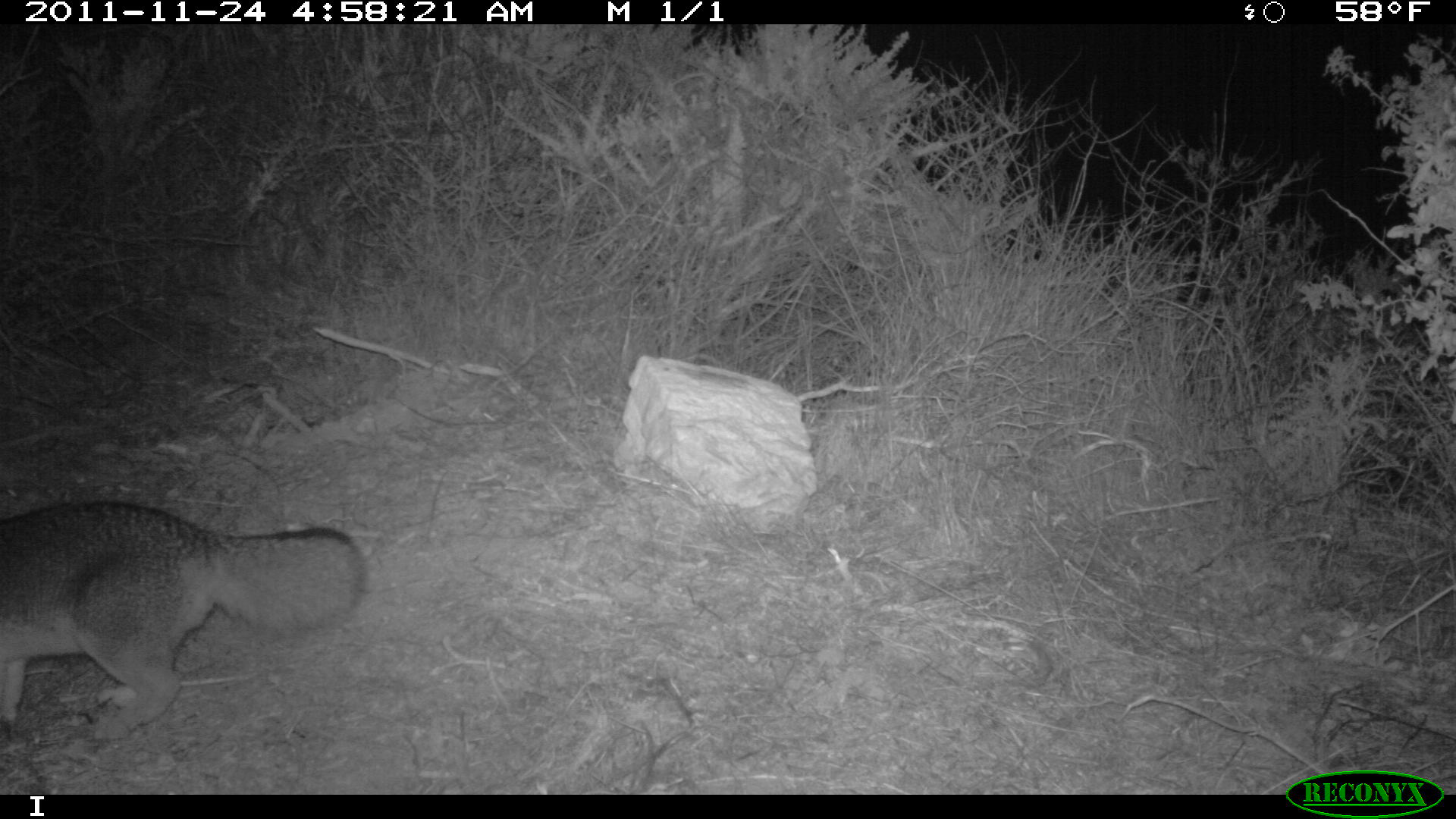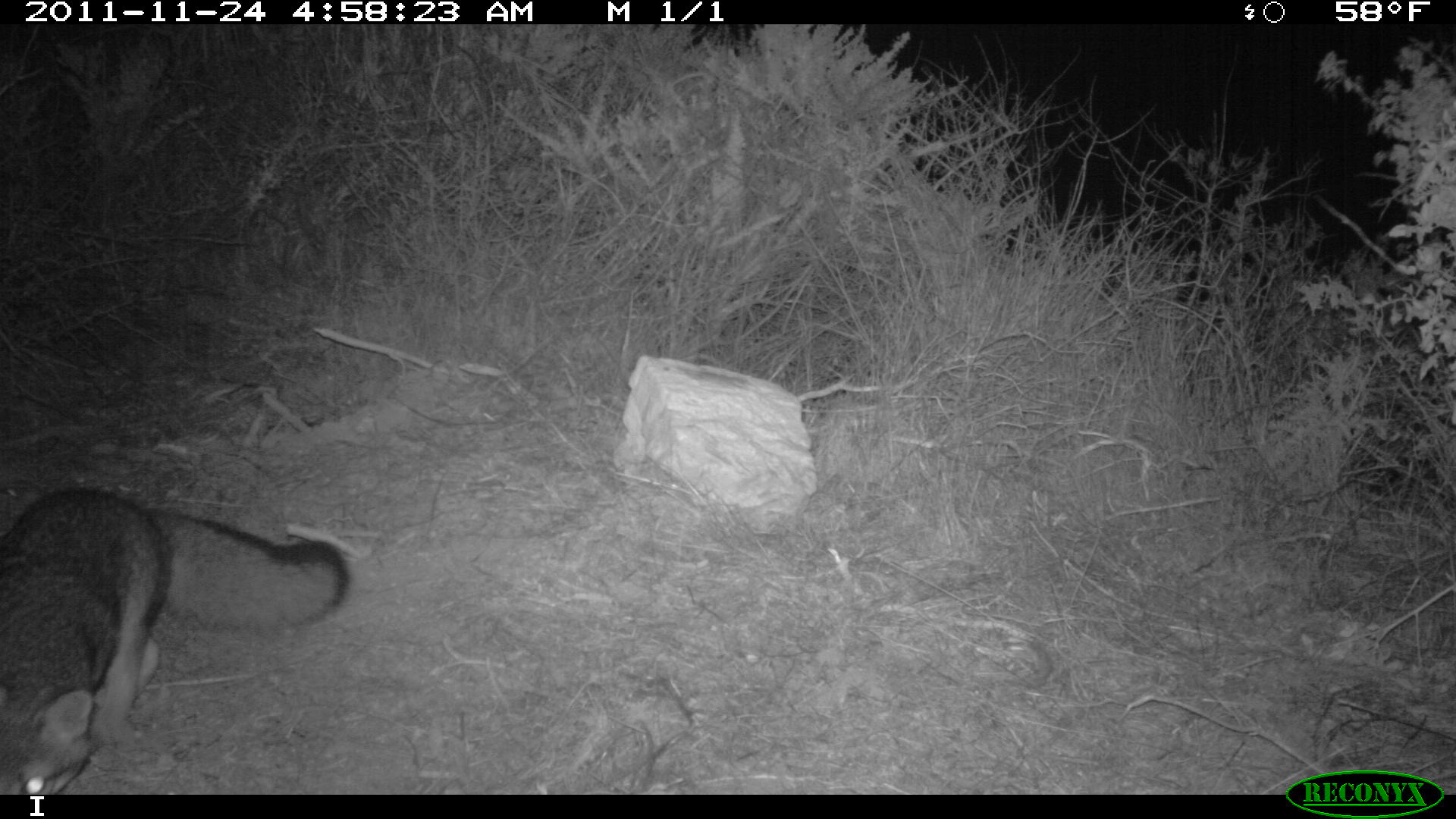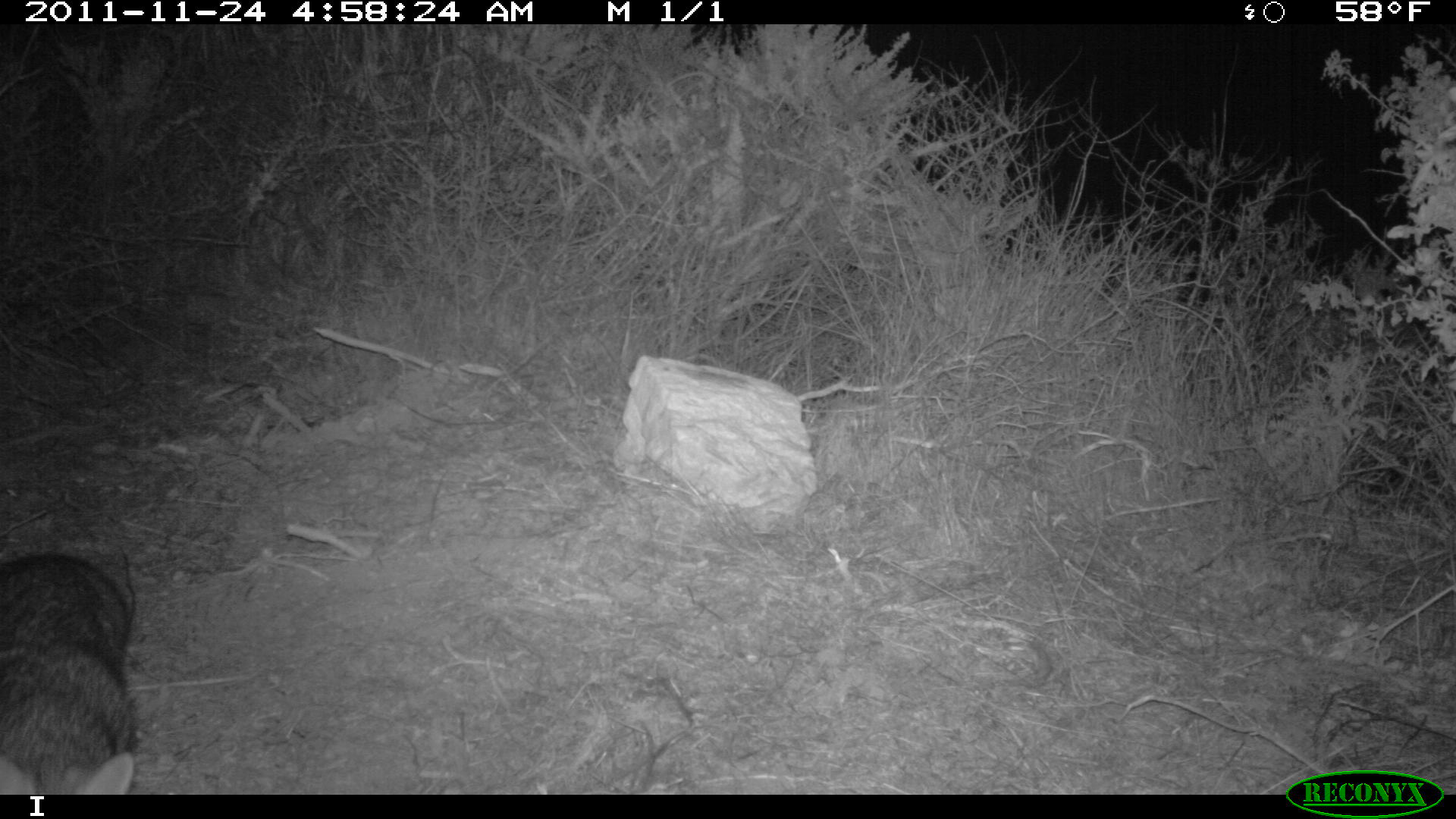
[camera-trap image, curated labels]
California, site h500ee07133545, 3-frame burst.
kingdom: Animalia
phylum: Chordata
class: Mammalia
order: Carnivora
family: Canidae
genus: Urocyon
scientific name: Urocyon littoralis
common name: island fox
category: fox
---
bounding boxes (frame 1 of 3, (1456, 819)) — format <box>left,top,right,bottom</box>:
fox: <box>0,500,365,742</box>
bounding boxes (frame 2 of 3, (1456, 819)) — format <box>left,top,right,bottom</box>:
fox: <box>0,486,350,793</box>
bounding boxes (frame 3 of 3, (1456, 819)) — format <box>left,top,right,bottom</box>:
fox: <box>0,538,135,795</box>